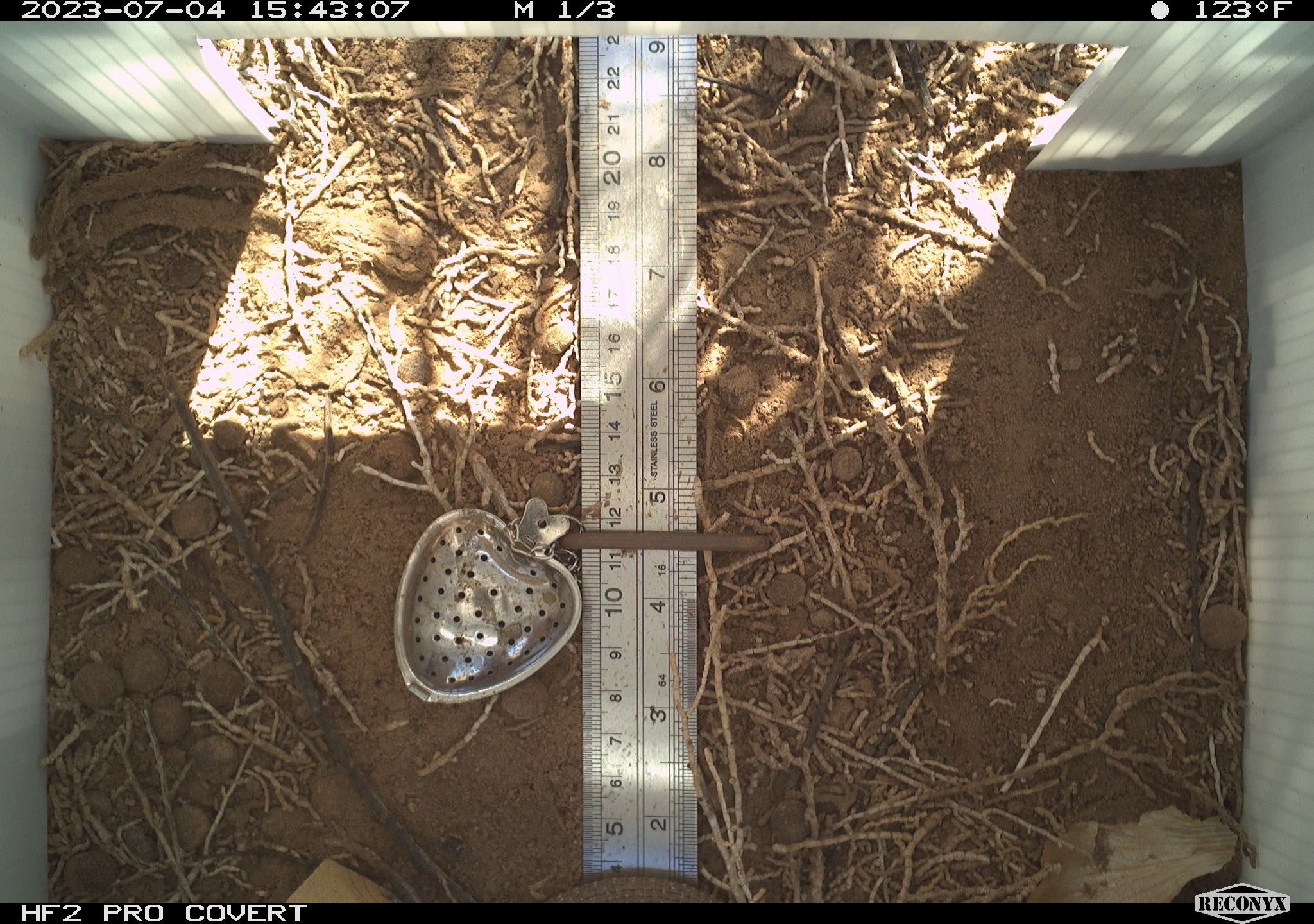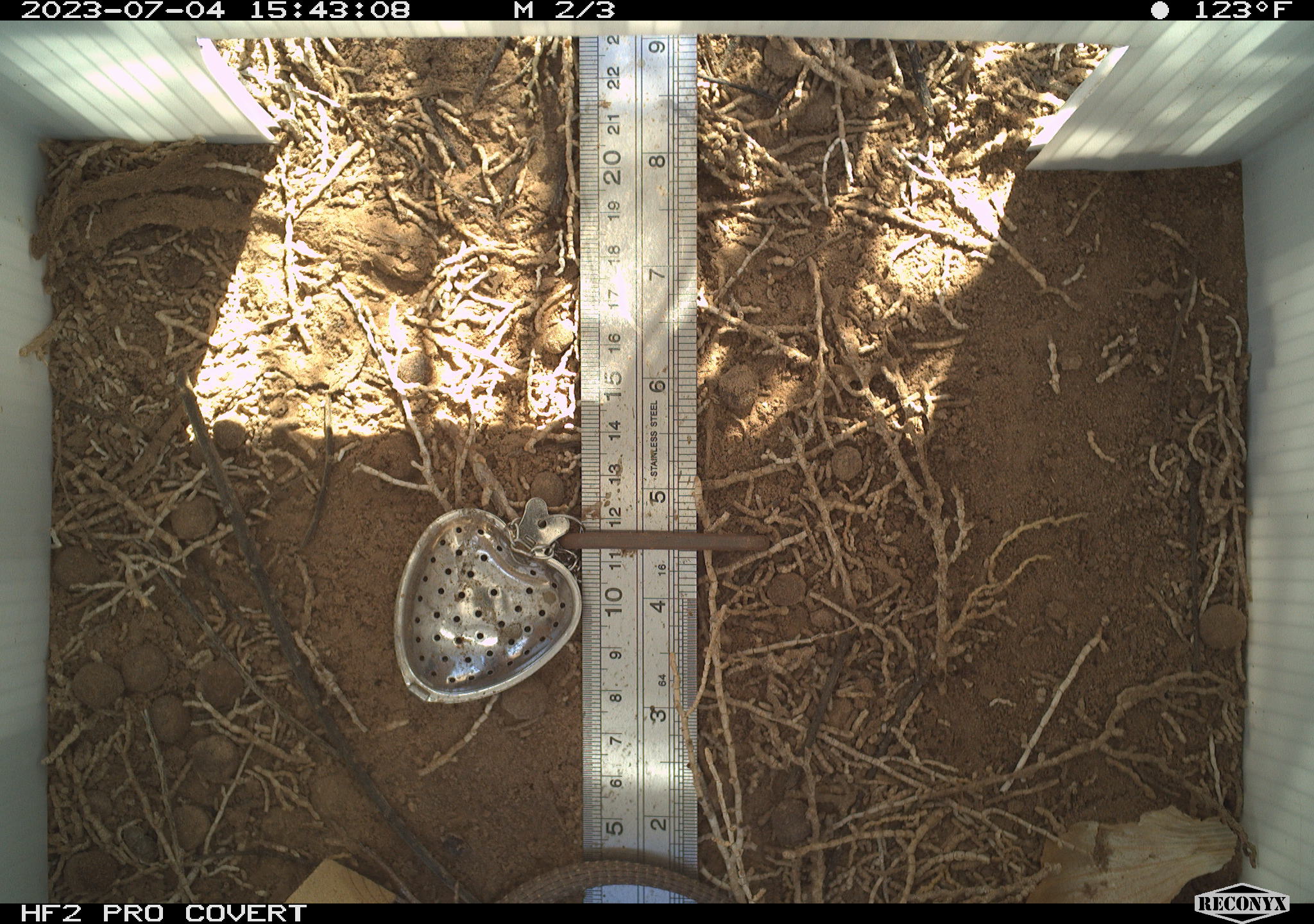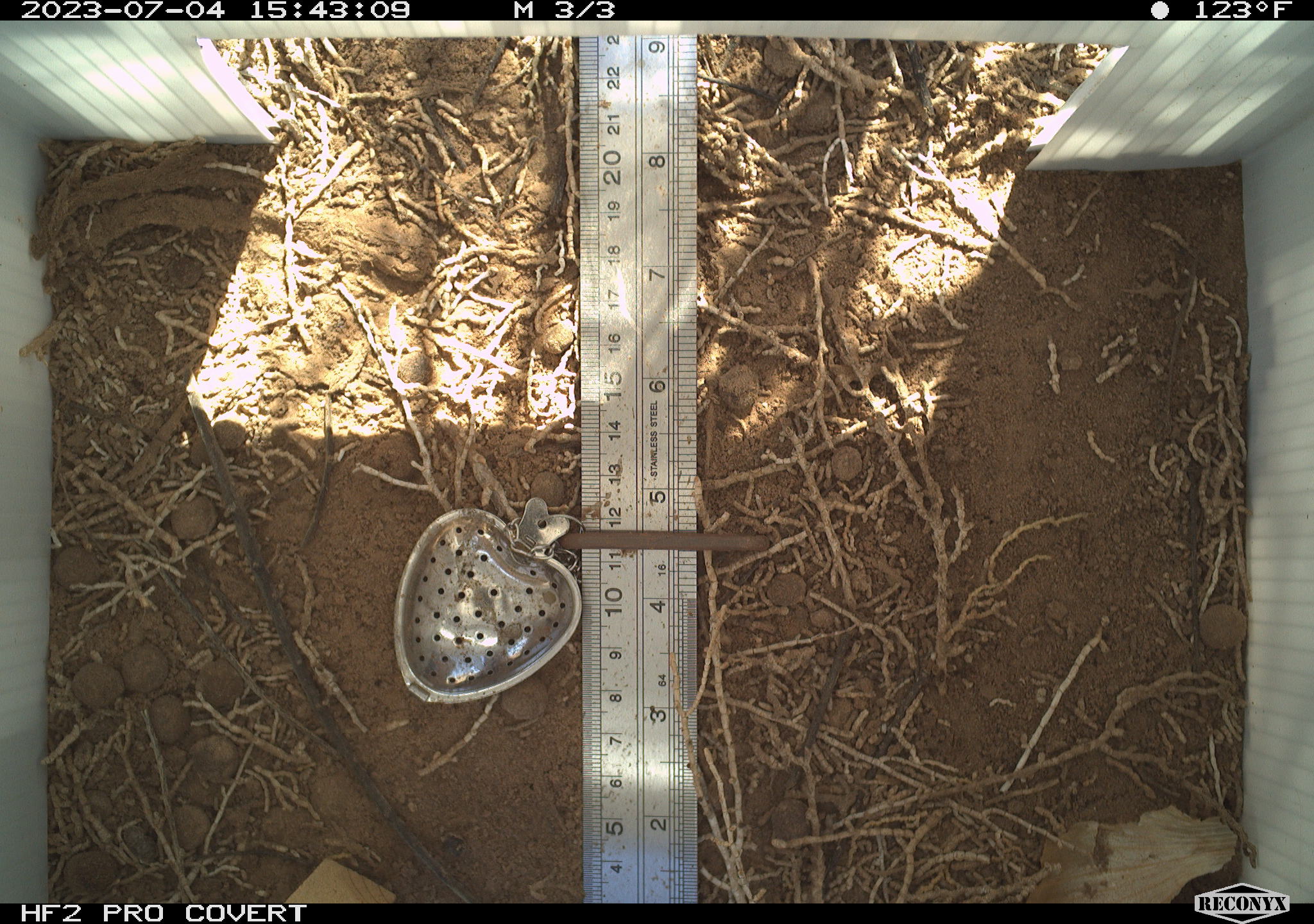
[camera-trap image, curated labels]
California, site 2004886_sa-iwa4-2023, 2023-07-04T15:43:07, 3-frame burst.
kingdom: Animalia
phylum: Chordata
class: Reptilia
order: Squamata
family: Teiidae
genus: Aspidoscelis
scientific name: Aspidoscelis tigris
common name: western whiptail